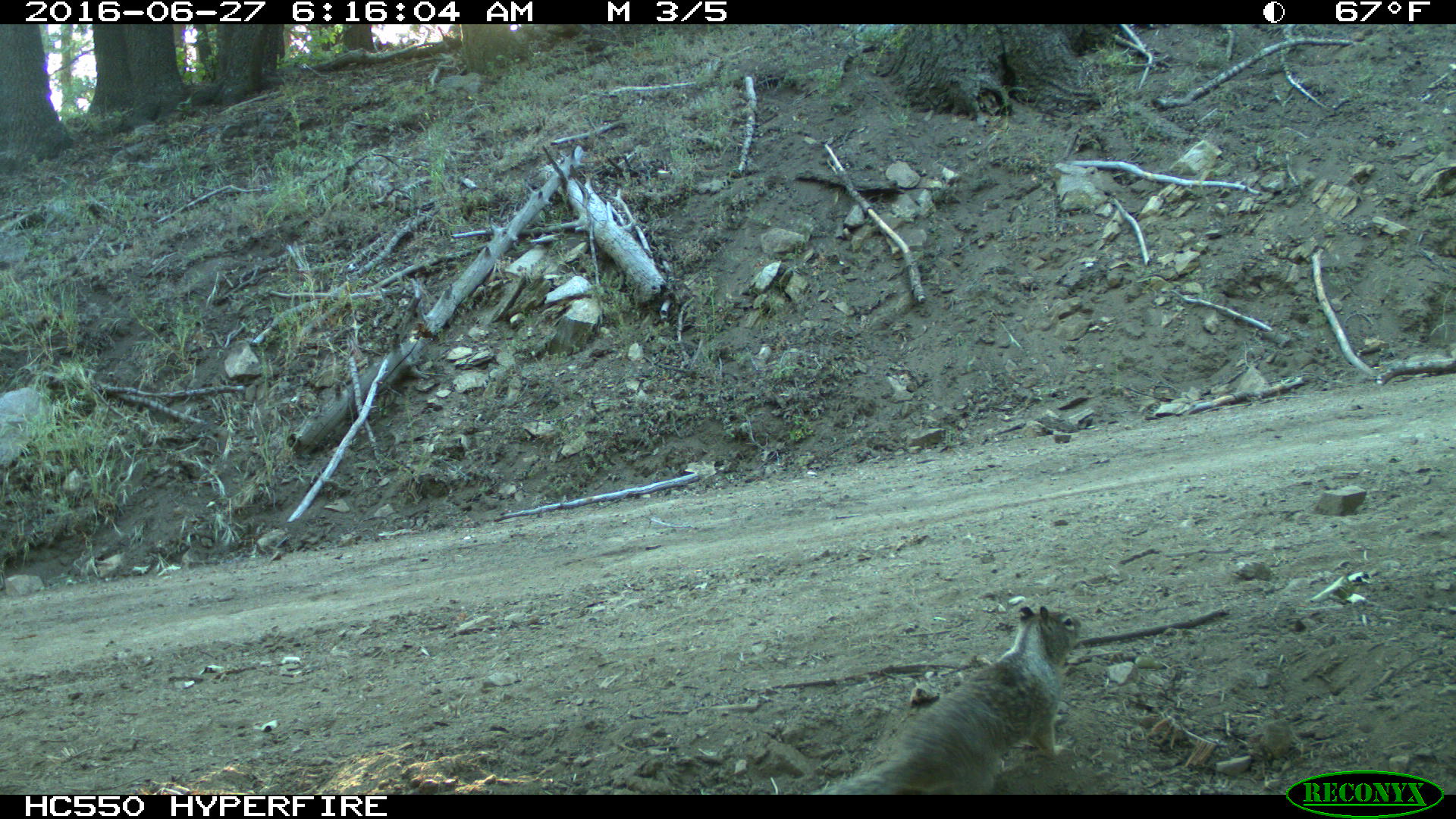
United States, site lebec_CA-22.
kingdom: Animalia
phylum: Chordata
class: Mammalia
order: Rodentia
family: Sciuridae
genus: Otospermophilus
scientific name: Otospermophilus beecheyi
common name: california ground squirrel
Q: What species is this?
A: Otospermophilus beecheyi (california ground squirrel).